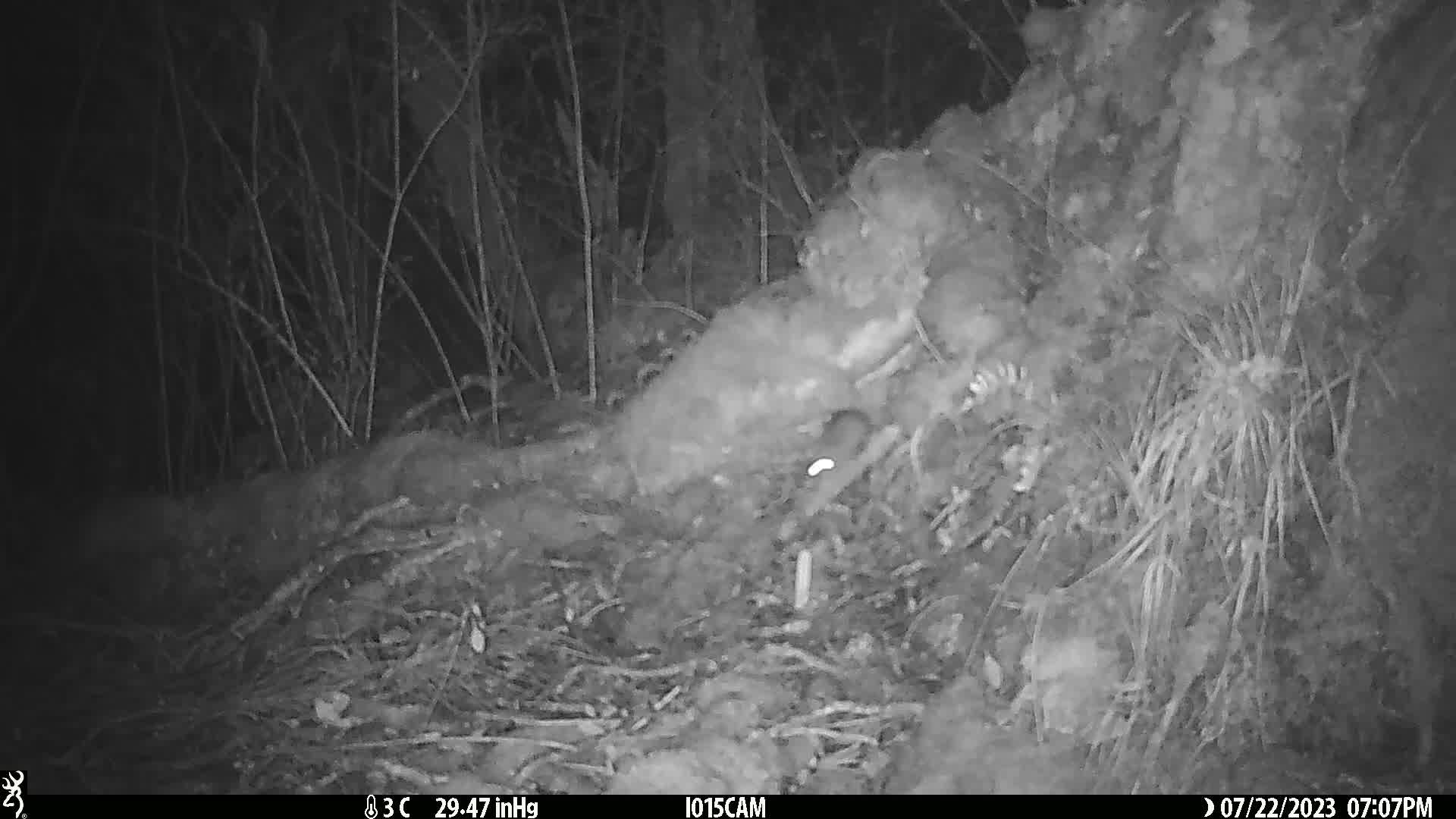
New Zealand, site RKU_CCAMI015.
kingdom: Animalia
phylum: Chordata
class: Mammalia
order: Rodentia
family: Muridae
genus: Rattus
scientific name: Rattus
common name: rat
Rat (Rattus).